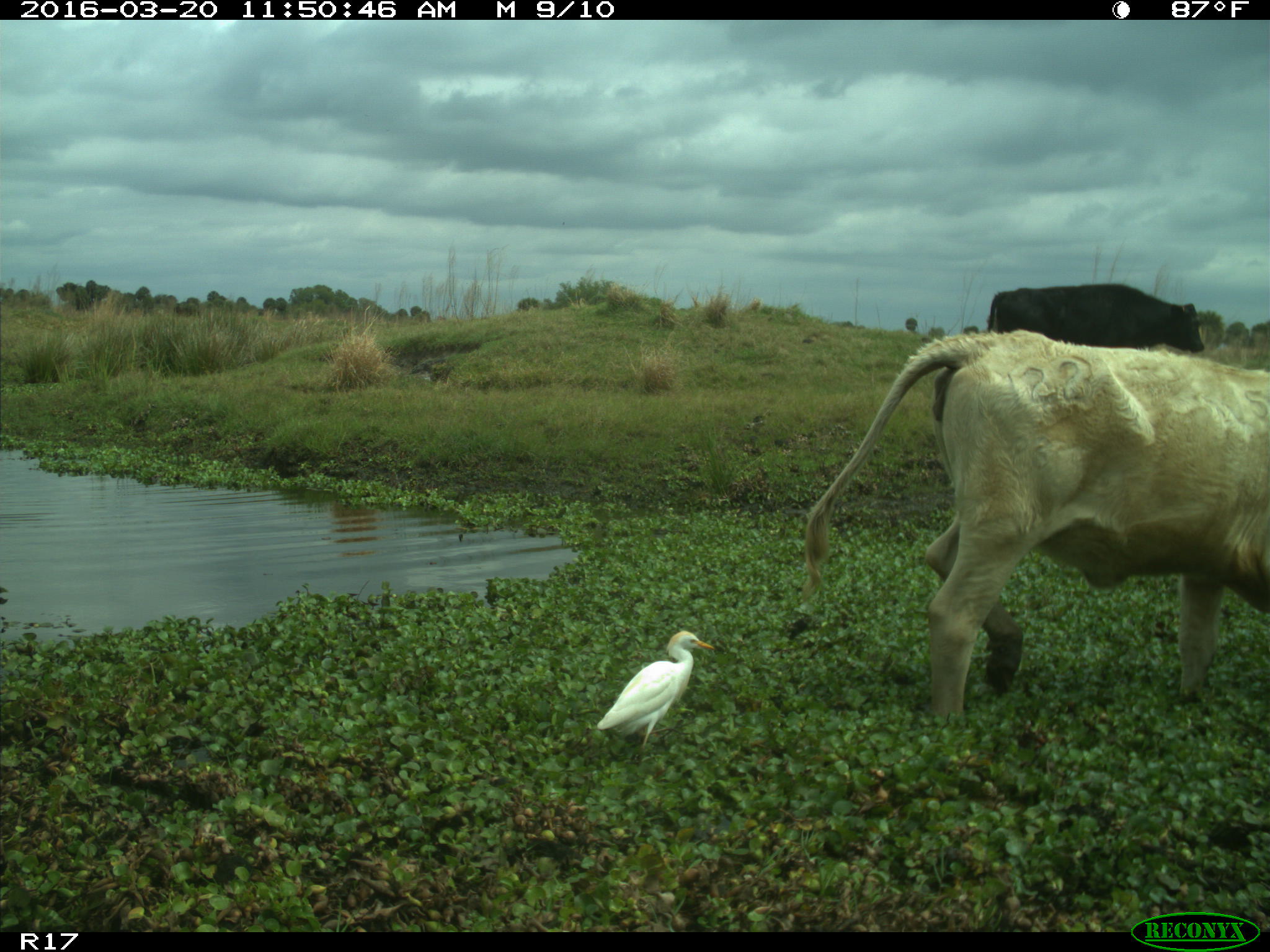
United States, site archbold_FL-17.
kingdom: Animalia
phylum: Chordata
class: Mammalia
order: Artiodactyla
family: Bovidae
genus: Bos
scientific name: Bos taurus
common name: domestic cow